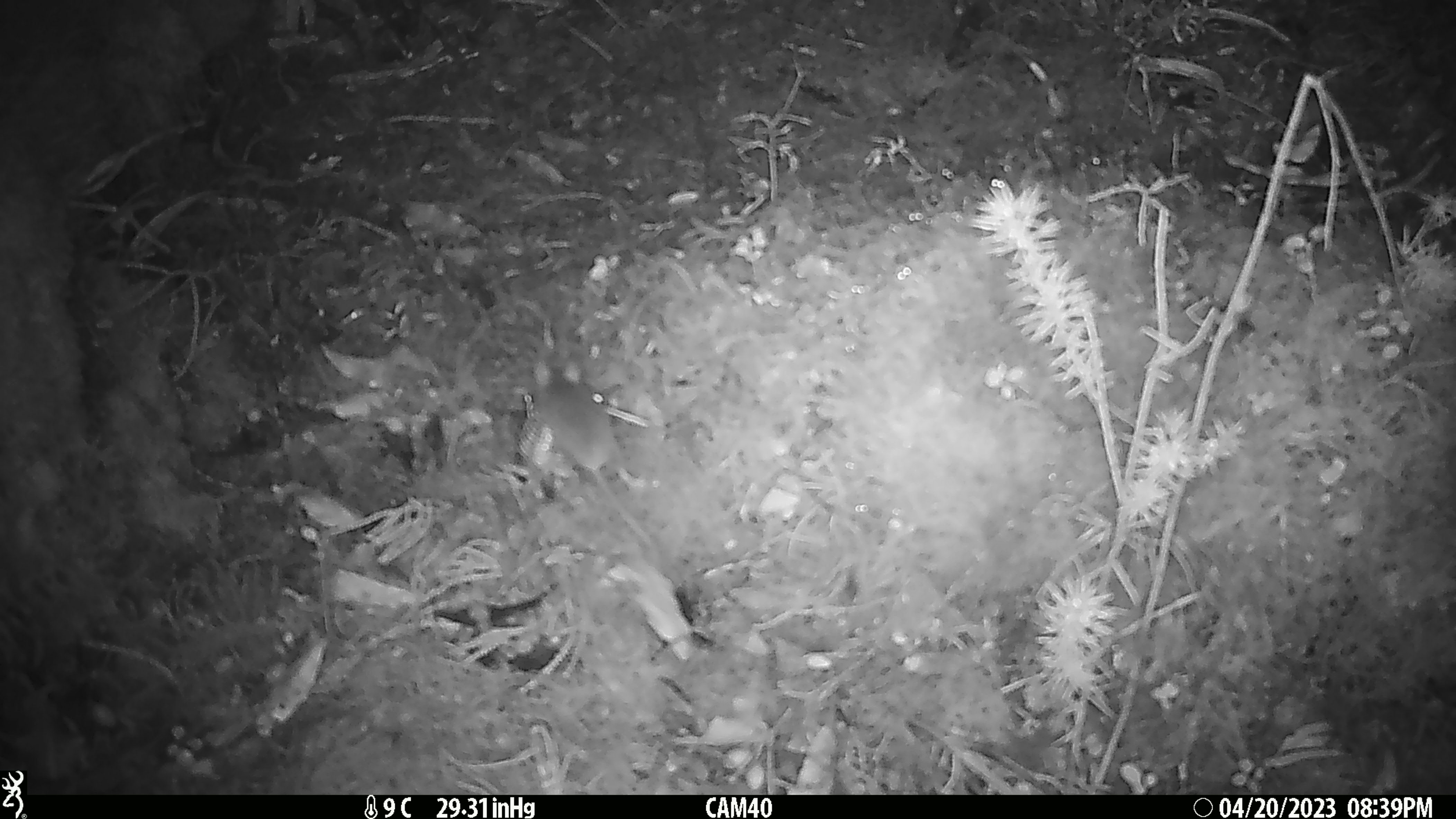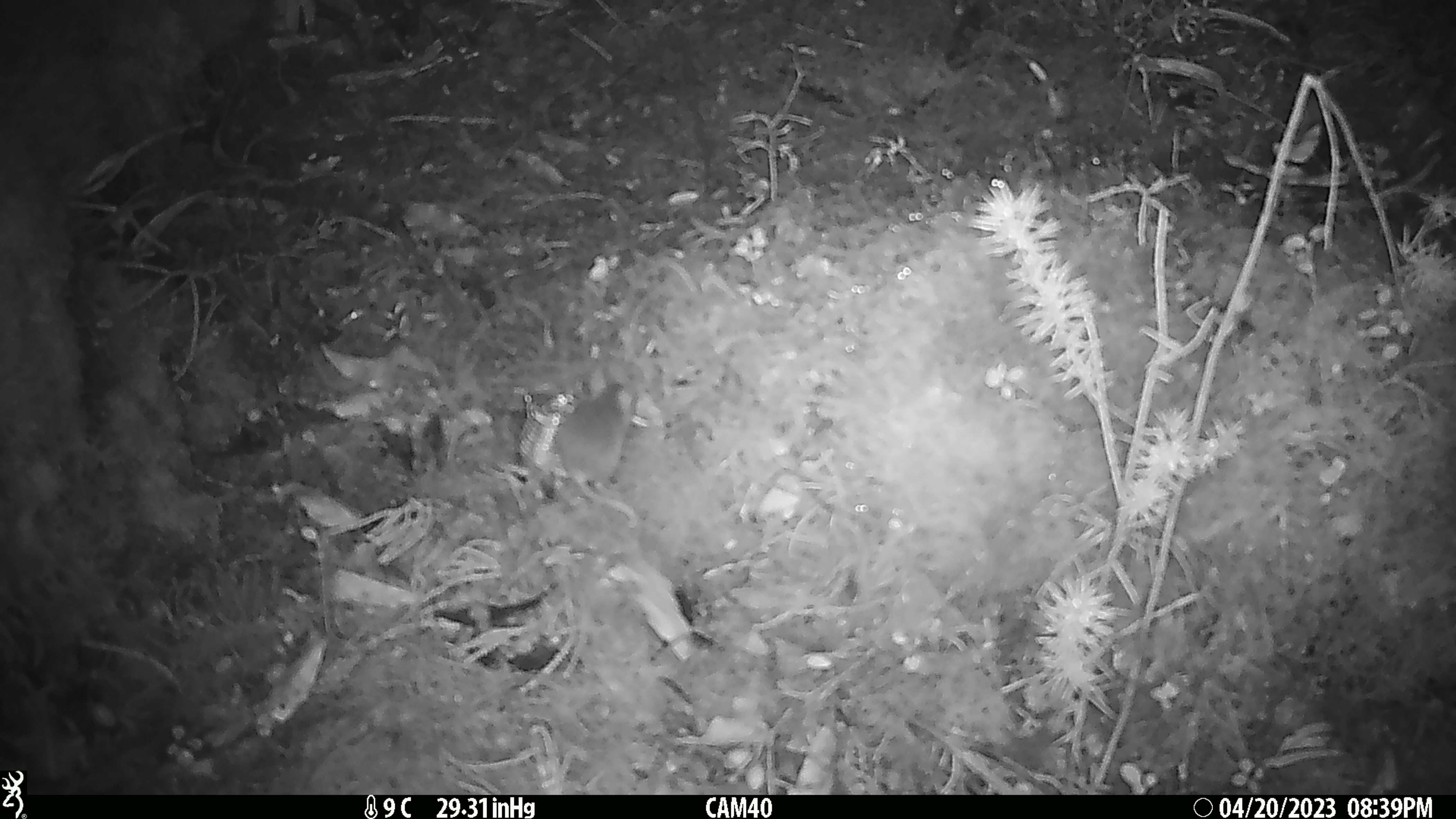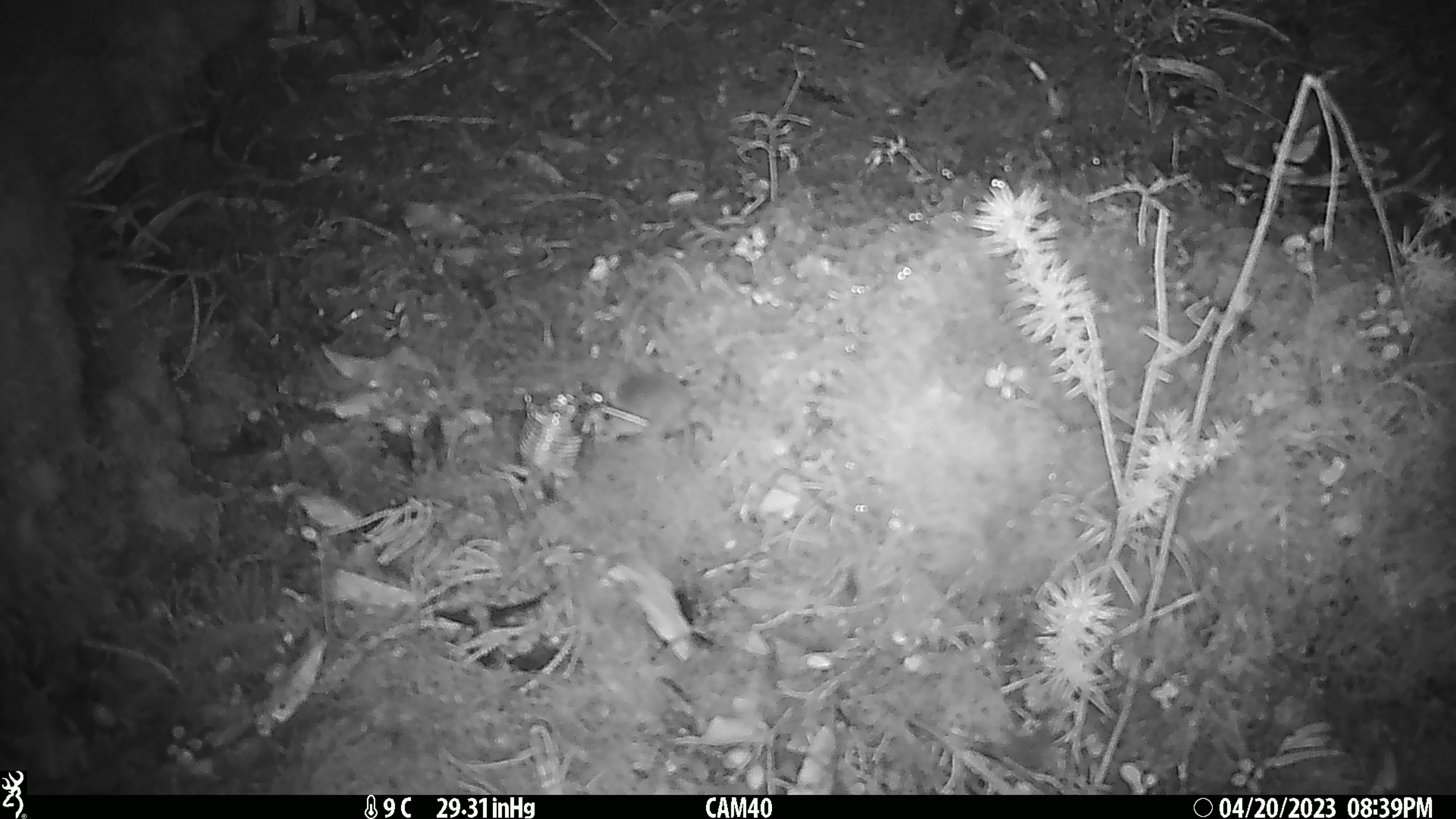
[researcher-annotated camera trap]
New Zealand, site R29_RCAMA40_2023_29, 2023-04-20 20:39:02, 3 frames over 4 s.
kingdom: Animalia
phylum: Chordata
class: Mammalia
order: Rodentia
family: Muridae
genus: Mus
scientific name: Mus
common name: mouse